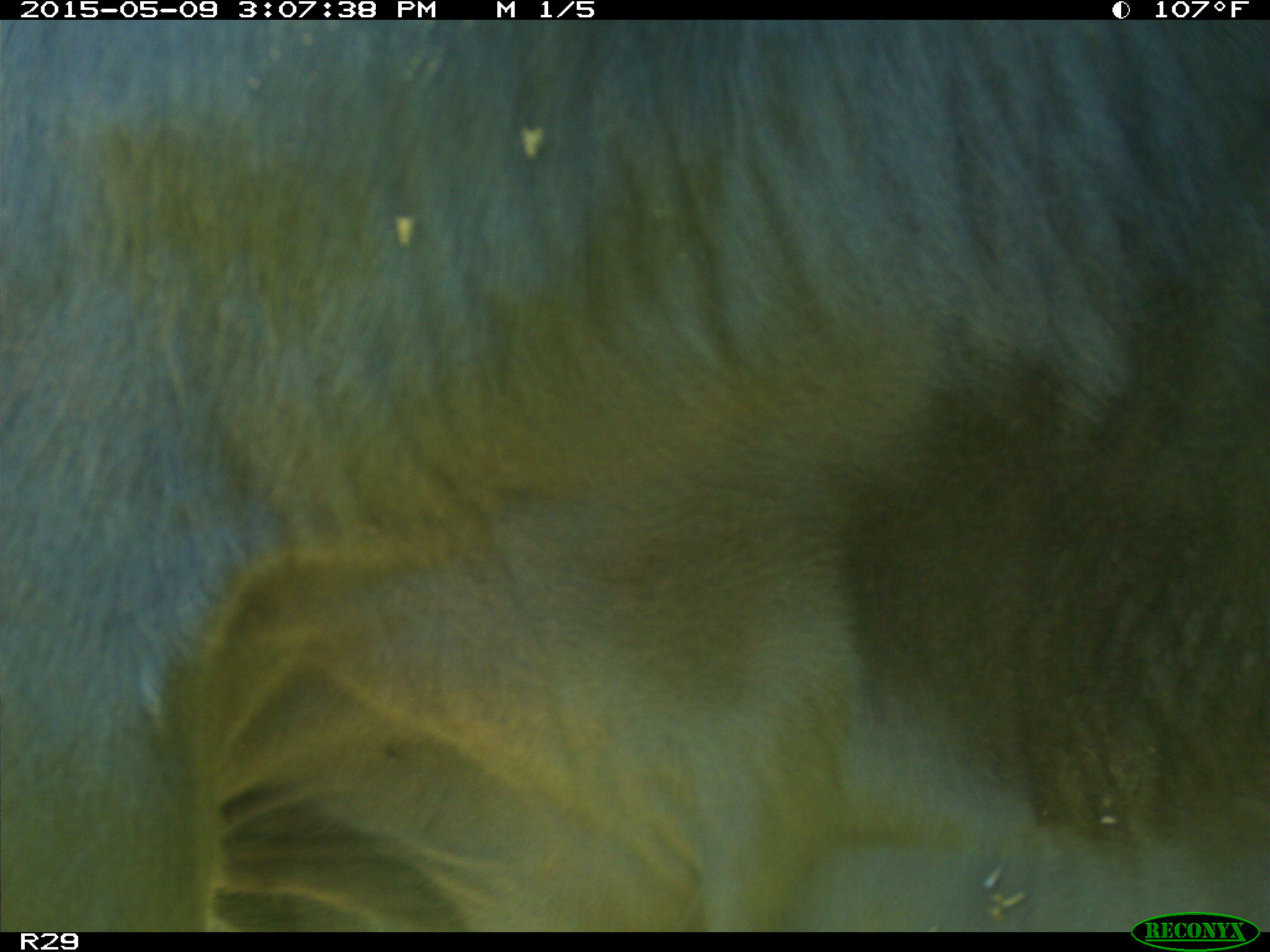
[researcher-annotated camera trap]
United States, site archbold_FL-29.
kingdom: Animalia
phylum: Chordata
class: Mammalia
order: Artiodactyla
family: Bovidae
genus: Bos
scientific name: Bos taurus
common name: domestic cow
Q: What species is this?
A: Bos taurus (domestic cow).